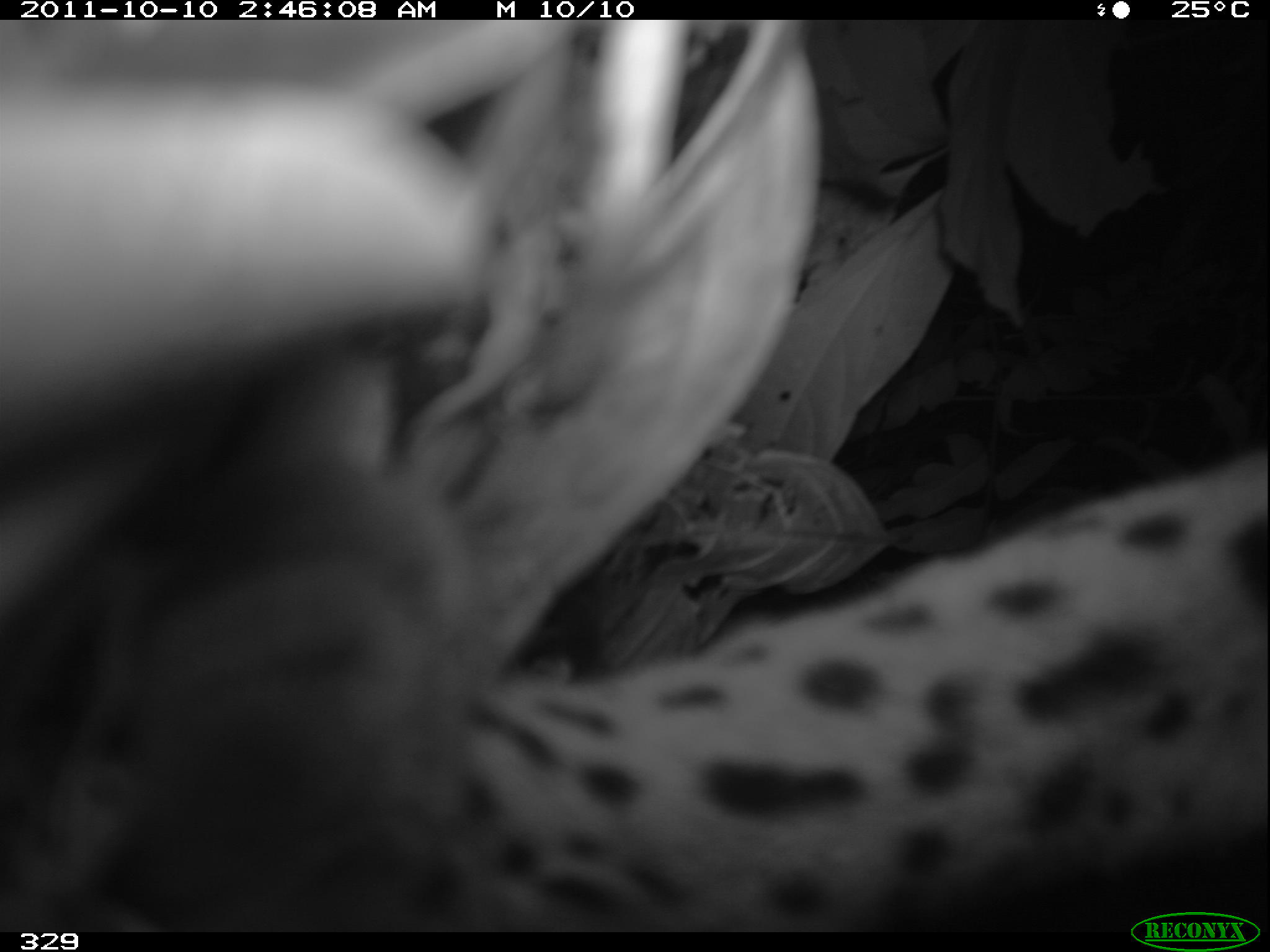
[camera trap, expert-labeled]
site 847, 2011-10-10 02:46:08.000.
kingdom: Animalia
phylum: Chordata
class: Mammalia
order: Carnivora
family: Felidae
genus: Leopardus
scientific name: Leopardus pardalis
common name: ocelot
Leopardus pardalis (ocelot).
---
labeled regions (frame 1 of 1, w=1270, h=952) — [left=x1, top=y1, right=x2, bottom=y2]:
leopardus pardalis: [left=0, top=19, right=1269, bottom=928]